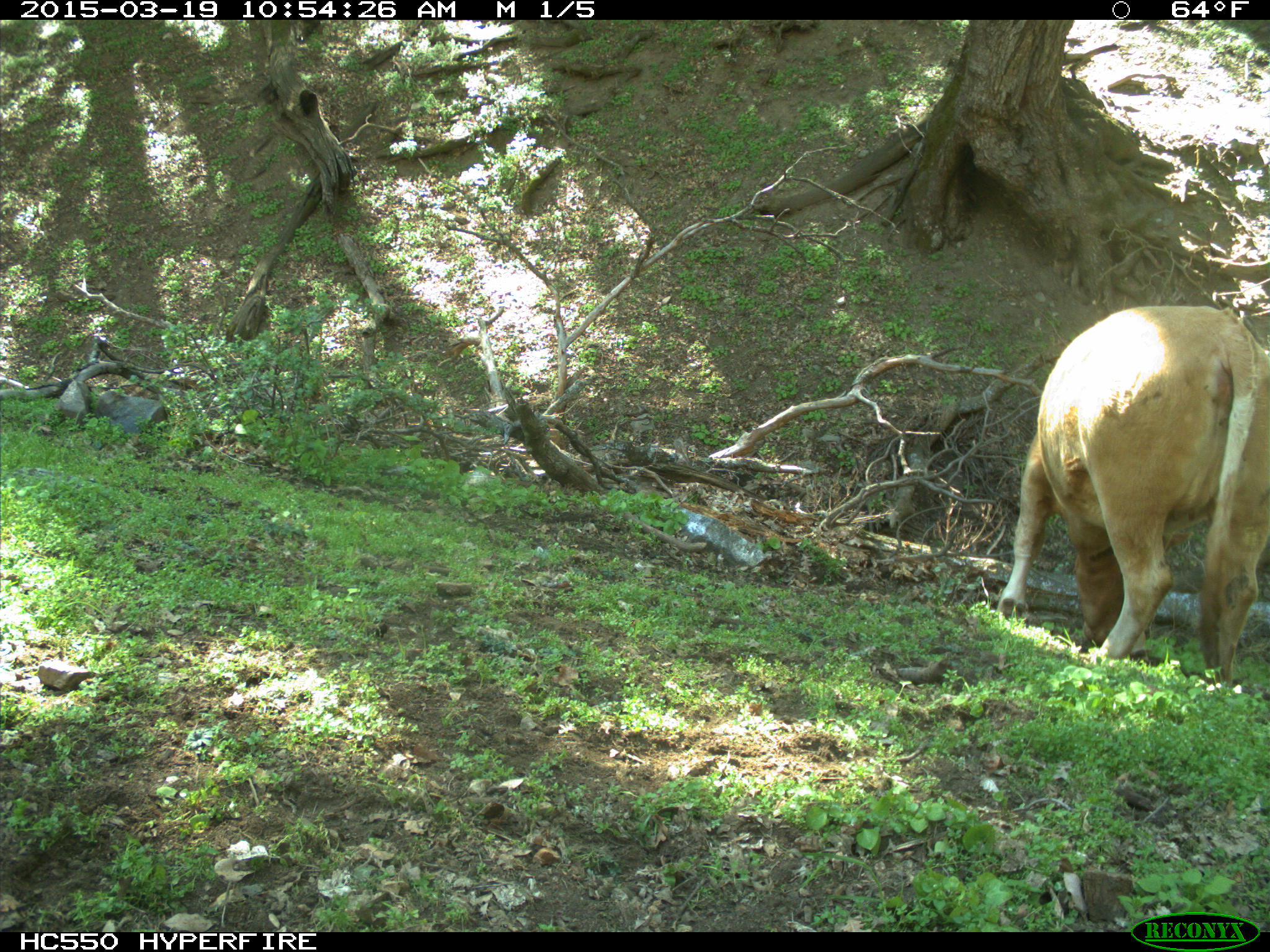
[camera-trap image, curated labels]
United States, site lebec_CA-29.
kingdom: Animalia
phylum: Chordata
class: Mammalia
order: Artiodactyla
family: Bovidae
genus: Bos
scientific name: Bos taurus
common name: domestic cow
Bos taurus (domestic cow).